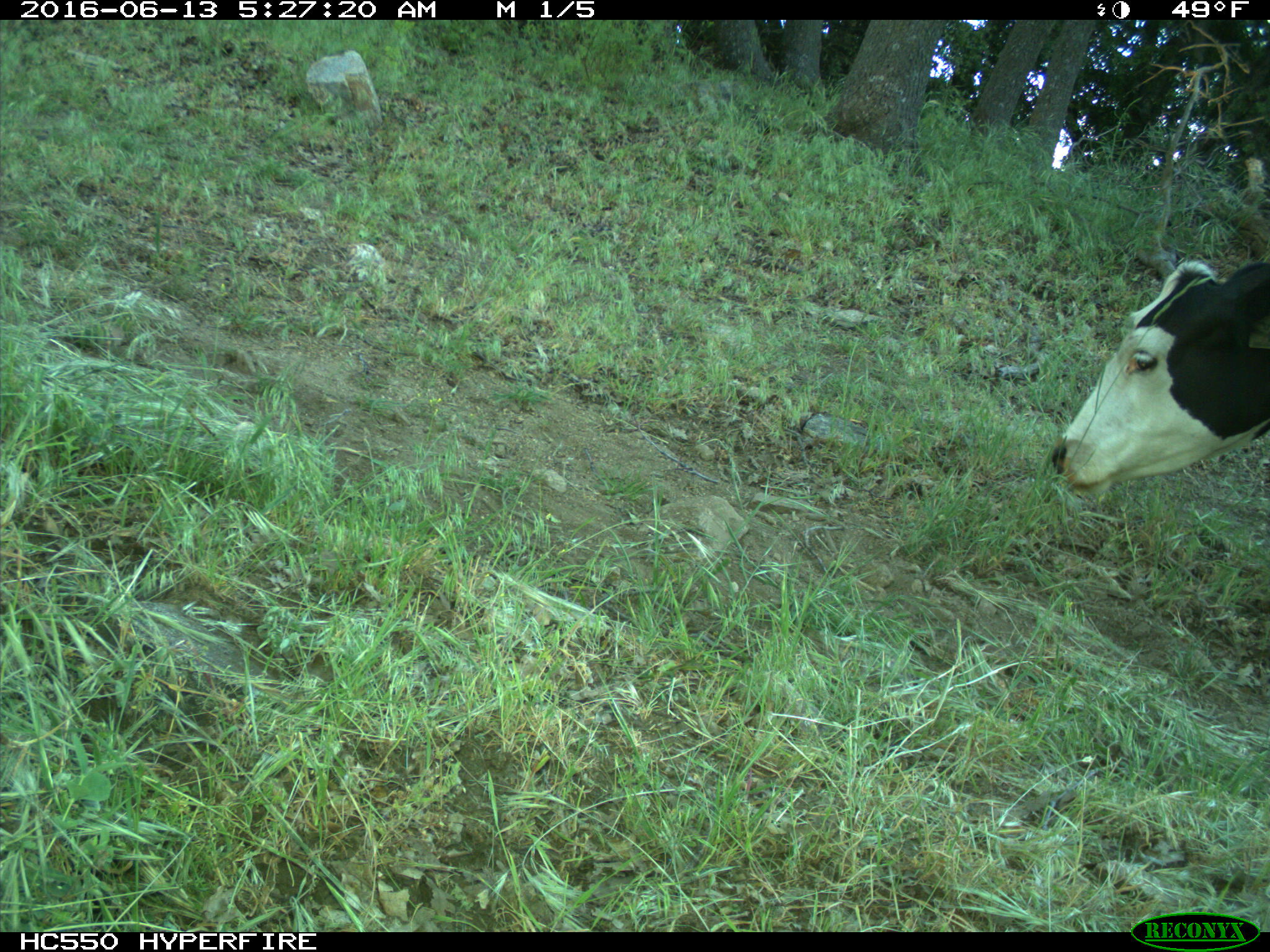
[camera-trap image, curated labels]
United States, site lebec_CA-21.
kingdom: Animalia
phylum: Chordata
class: Mammalia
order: Artiodactyla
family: Bovidae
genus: Bos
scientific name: Bos taurus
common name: domestic cow